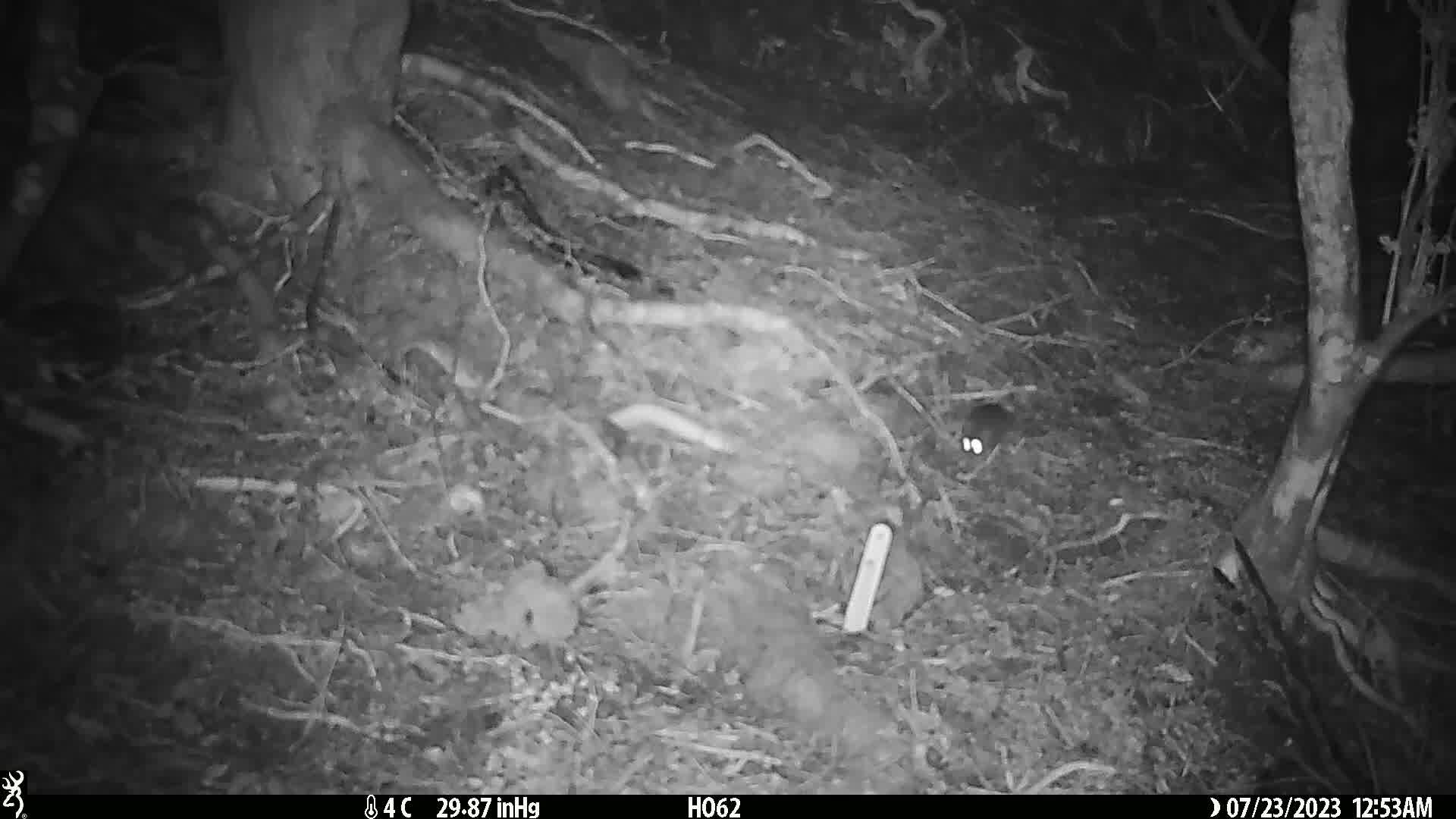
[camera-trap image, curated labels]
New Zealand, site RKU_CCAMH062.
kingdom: Animalia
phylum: Chordata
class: Mammalia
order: Rodentia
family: Muridae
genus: Rattus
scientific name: Rattus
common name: rat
Rat (Rattus).